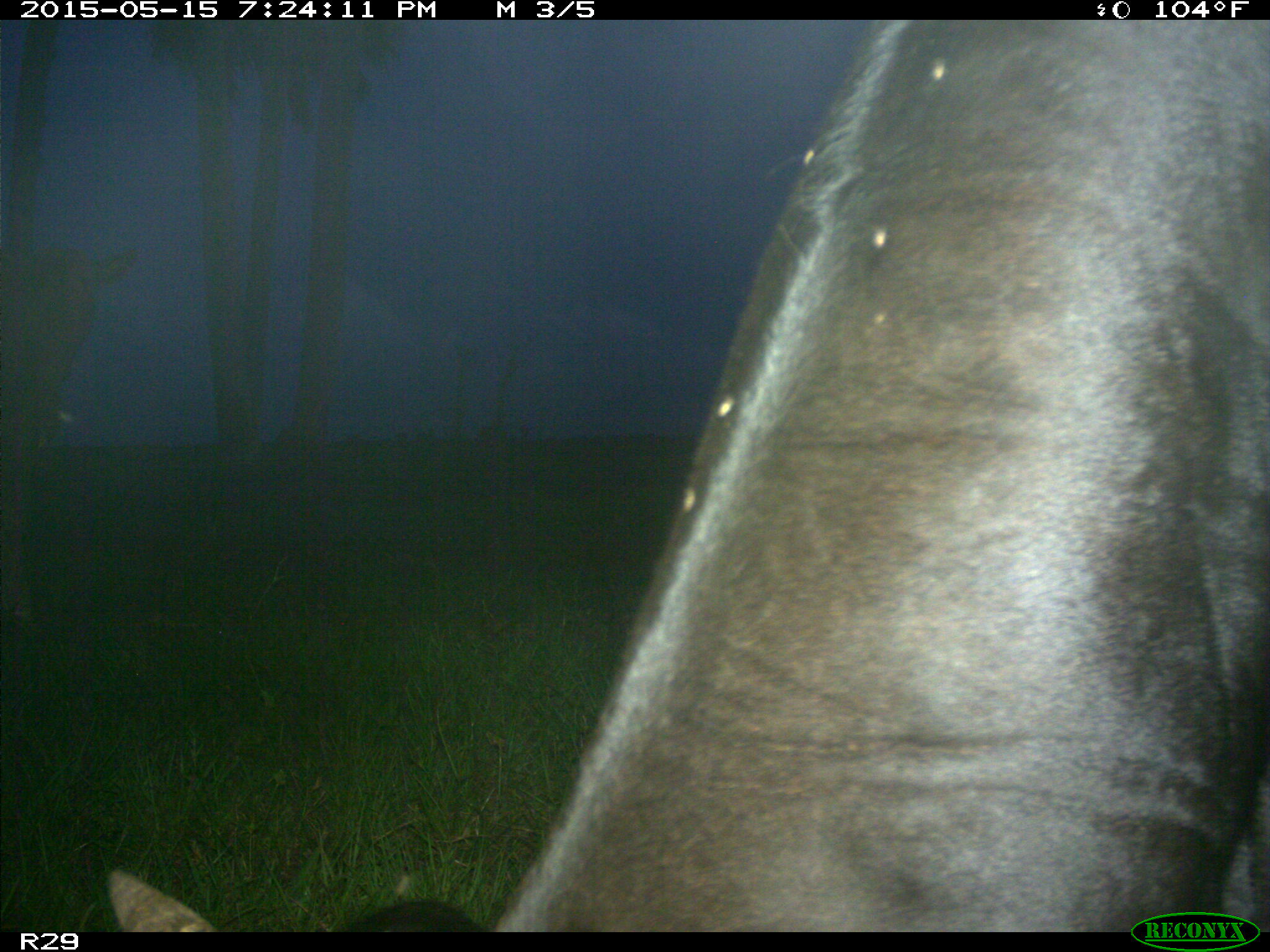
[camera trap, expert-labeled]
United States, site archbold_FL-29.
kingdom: Animalia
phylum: Chordata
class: Mammalia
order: Artiodactyla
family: Bovidae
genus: Bos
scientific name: Bos taurus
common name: domestic cow